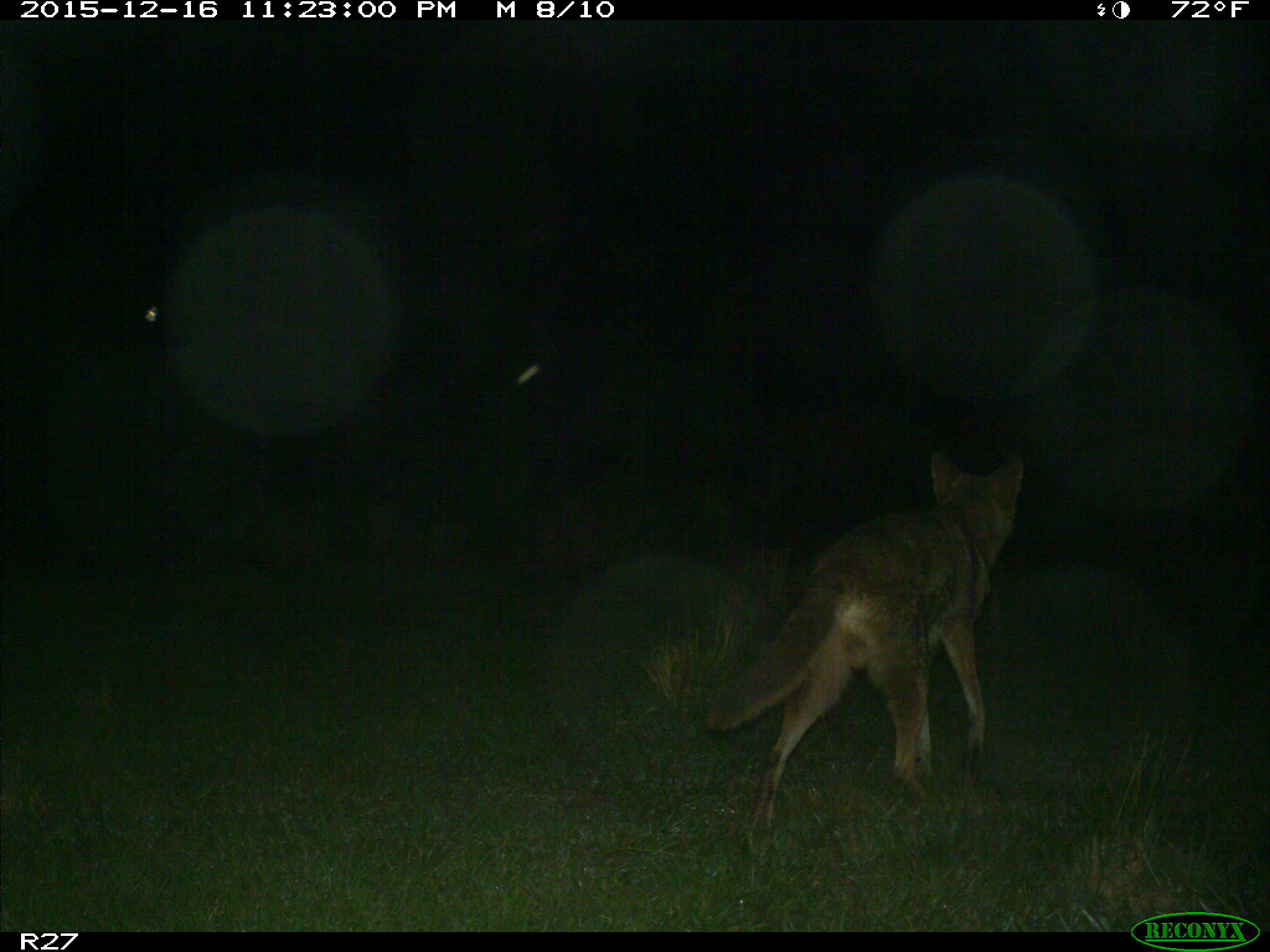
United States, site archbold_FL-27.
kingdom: Animalia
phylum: Chordata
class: Mammalia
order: Carnivora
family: Canidae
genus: Canis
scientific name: Canis latrans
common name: coyote